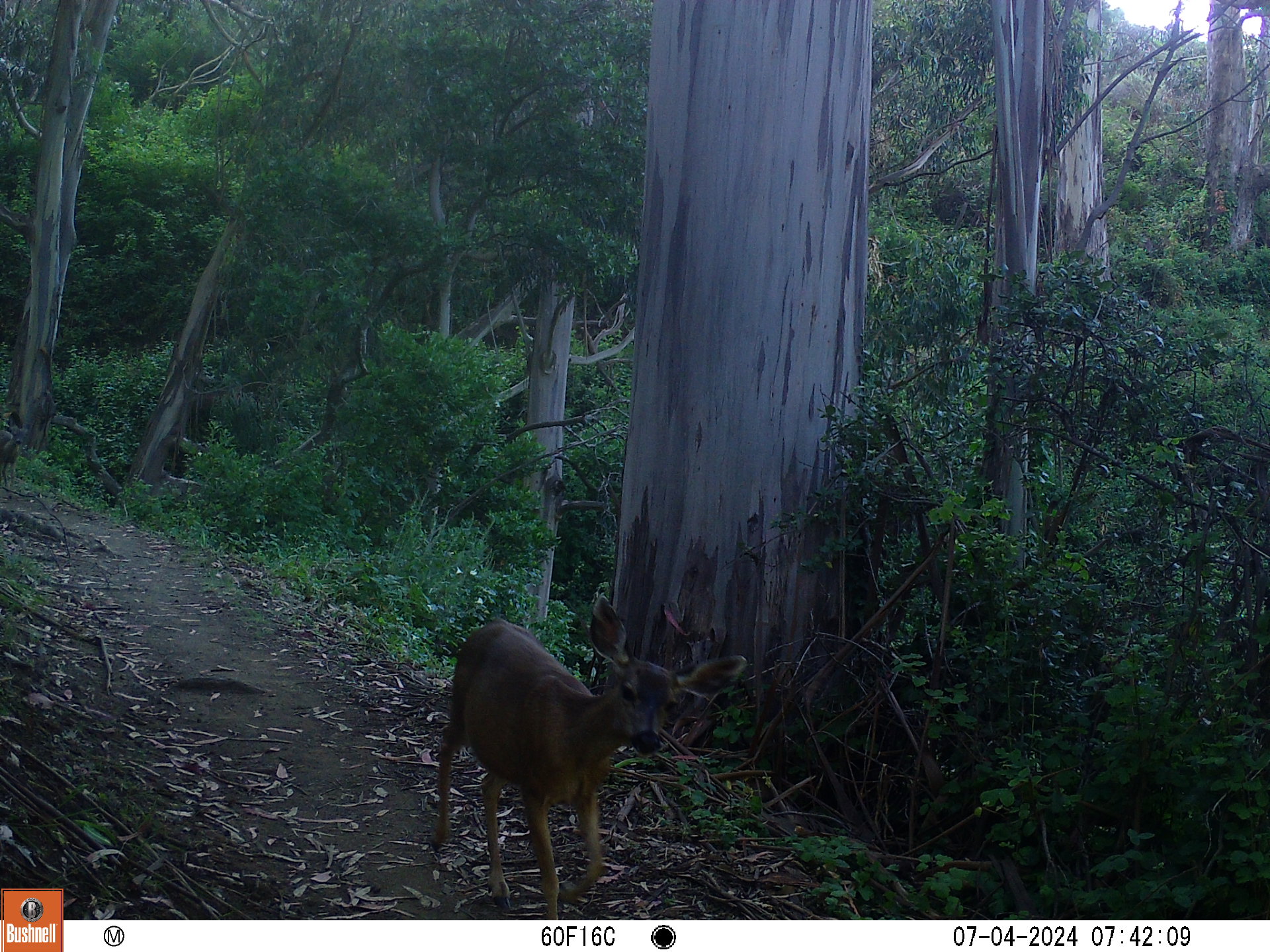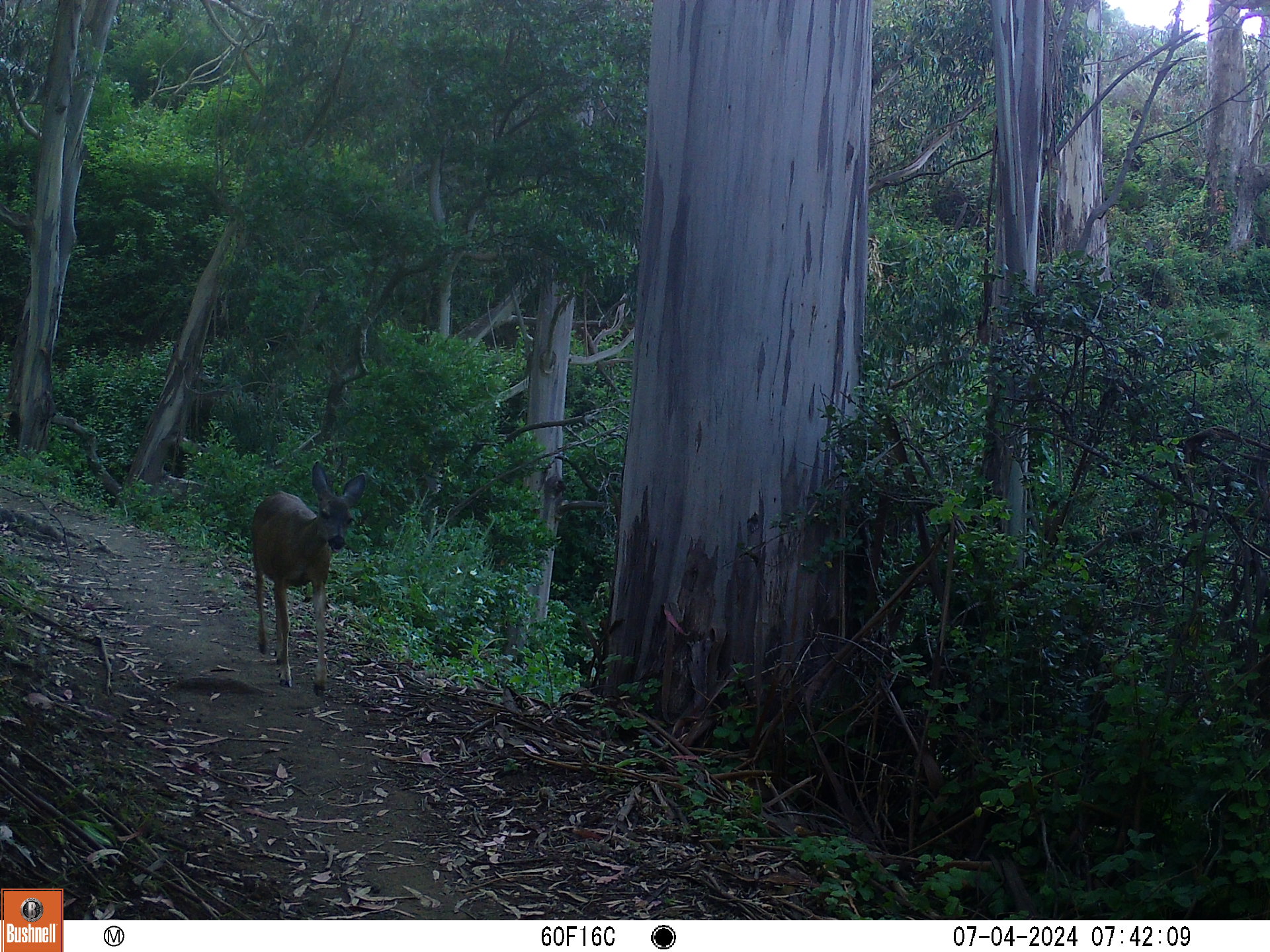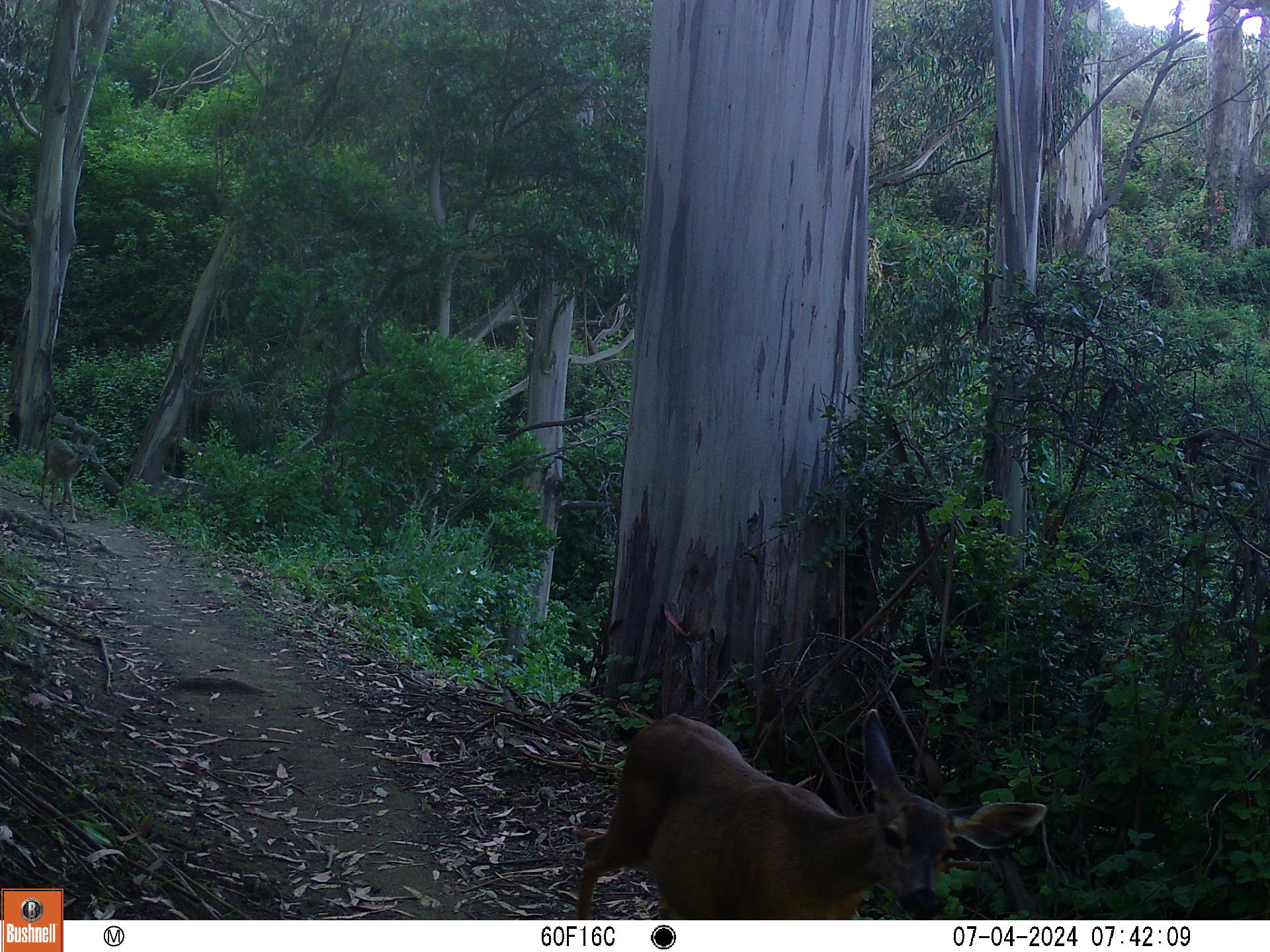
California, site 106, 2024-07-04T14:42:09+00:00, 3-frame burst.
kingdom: Animalia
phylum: Chordata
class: Mammalia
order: Artiodactyla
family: Cervidae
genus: Odocoileus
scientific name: Odocoileus hemionus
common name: mule deer